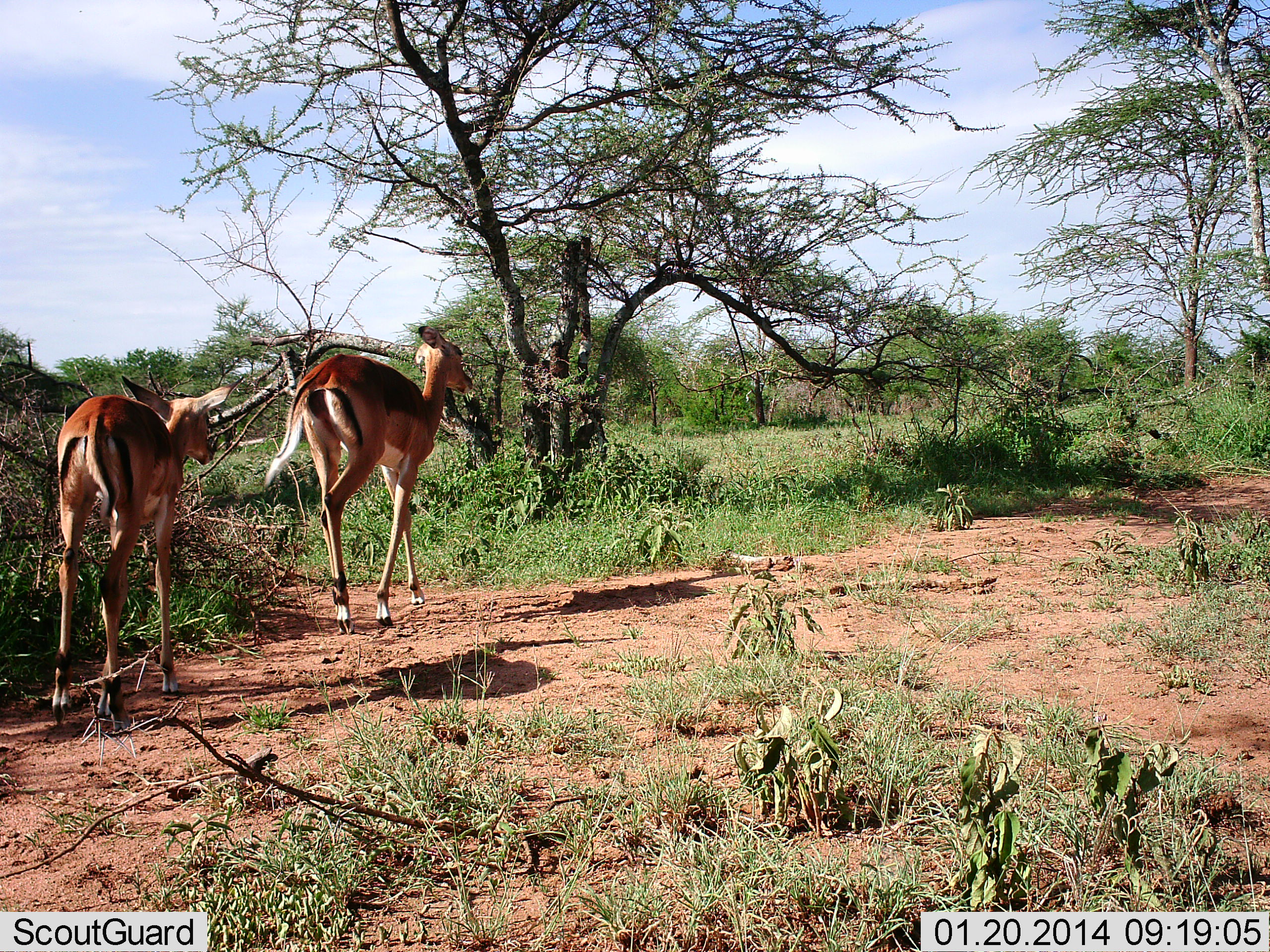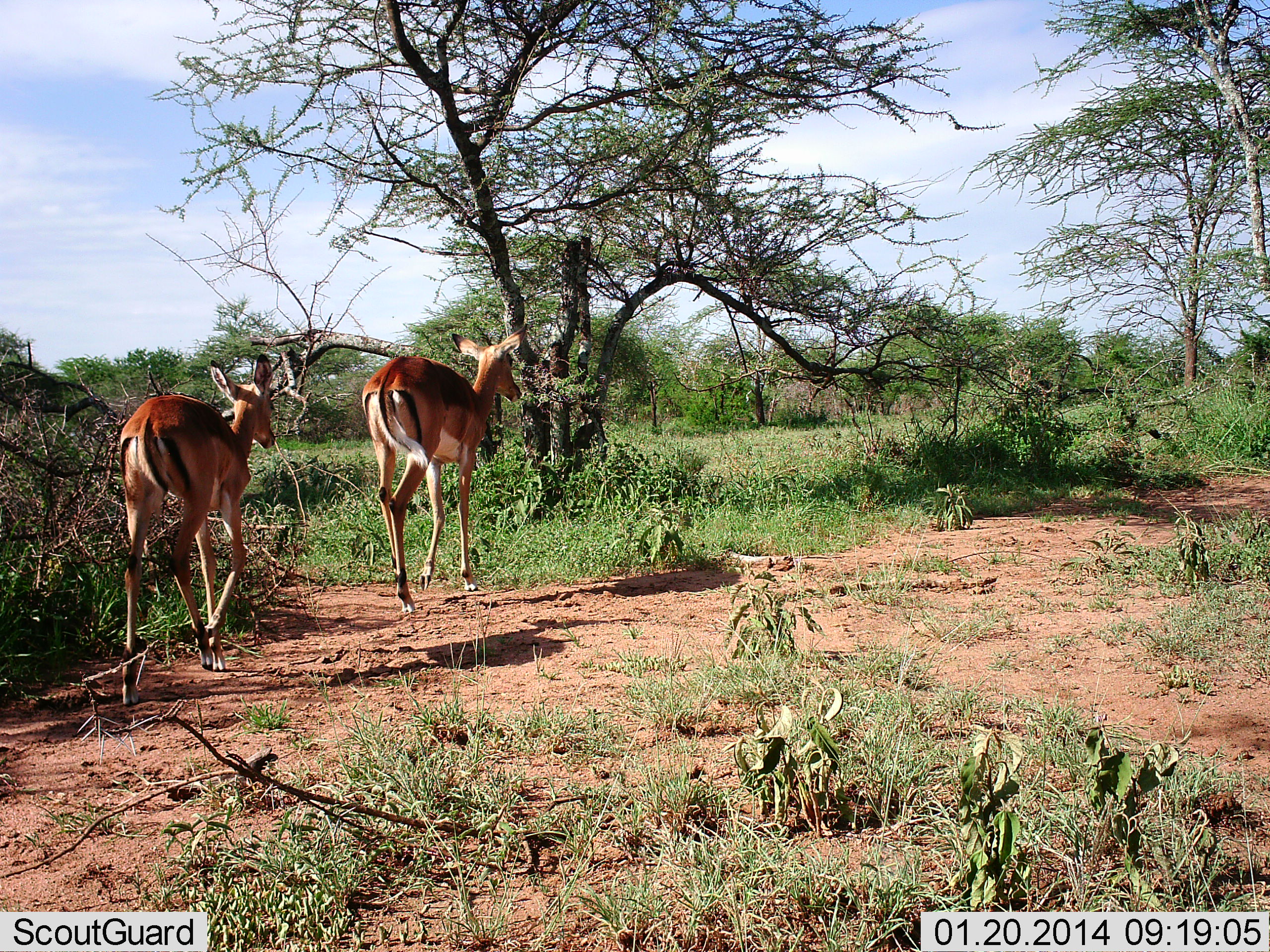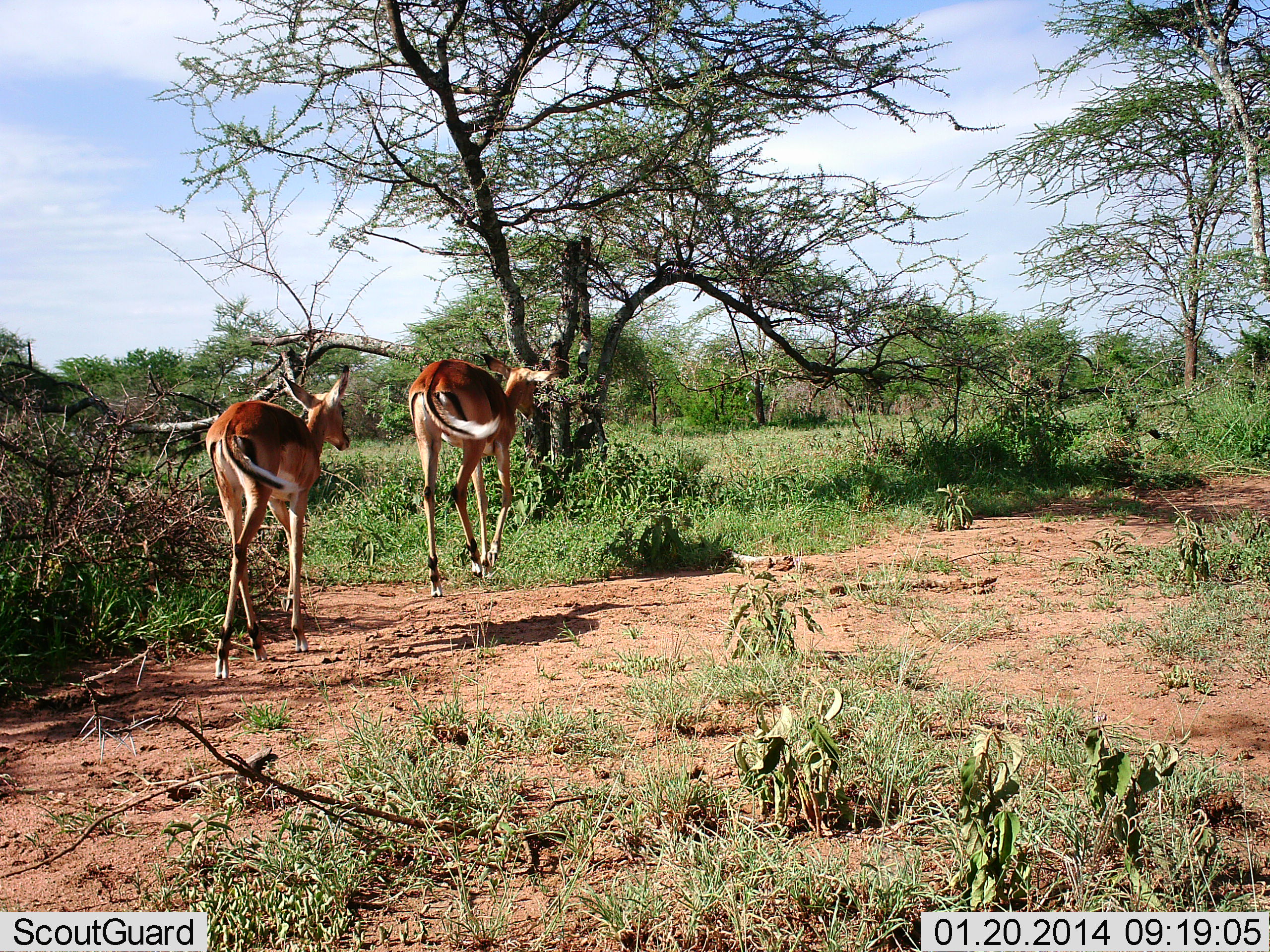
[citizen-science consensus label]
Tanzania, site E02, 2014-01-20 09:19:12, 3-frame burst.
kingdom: Animalia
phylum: Chordata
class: Mammalia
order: Artiodactyla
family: Bovidae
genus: Aepyceros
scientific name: Aepyceros melampus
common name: impala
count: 2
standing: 0%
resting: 0%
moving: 100%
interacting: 0%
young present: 0%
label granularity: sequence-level